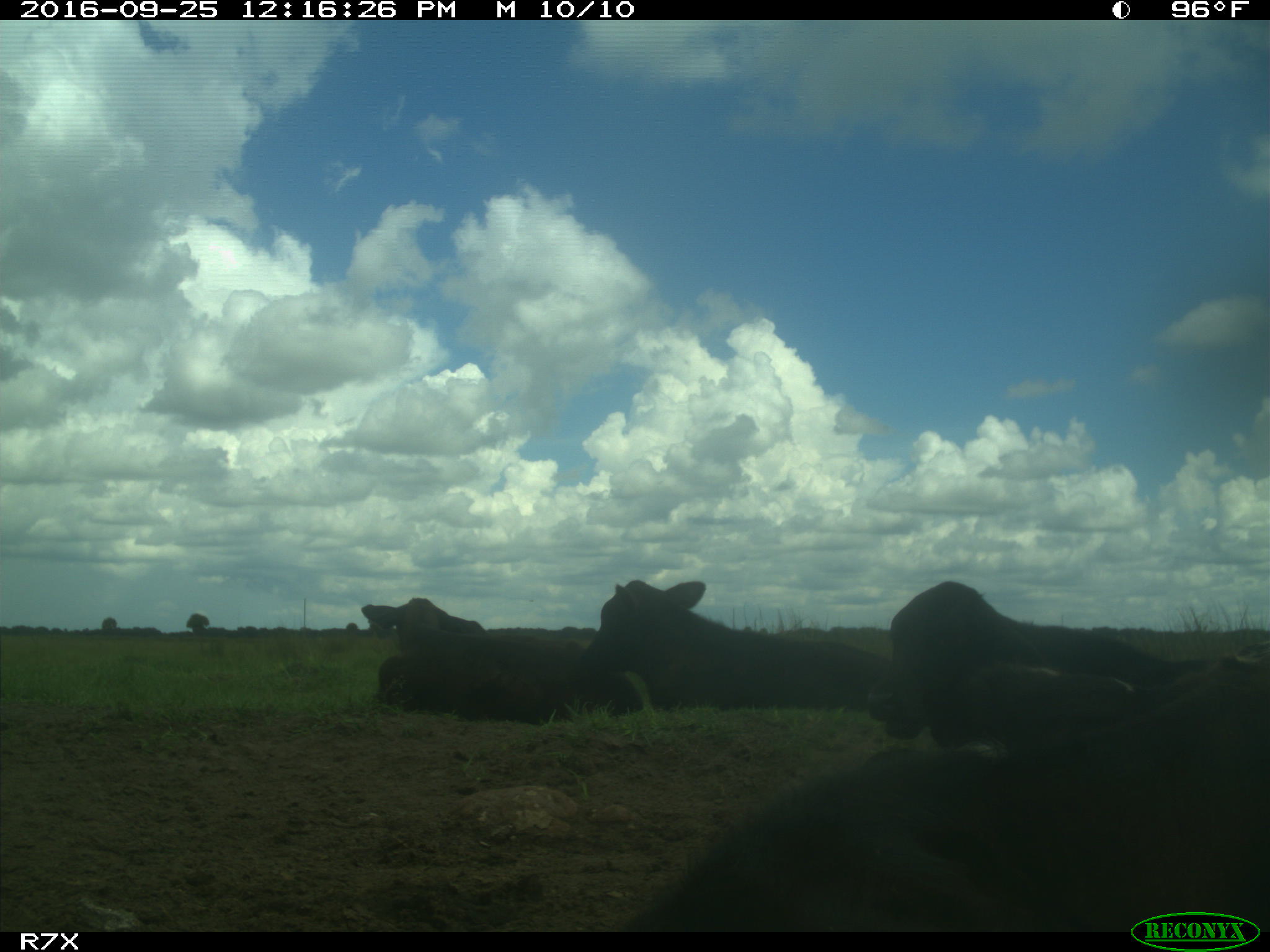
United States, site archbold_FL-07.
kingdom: Animalia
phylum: Chordata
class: Mammalia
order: Artiodactyla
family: Bovidae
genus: Bos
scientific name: Bos taurus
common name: domestic cow